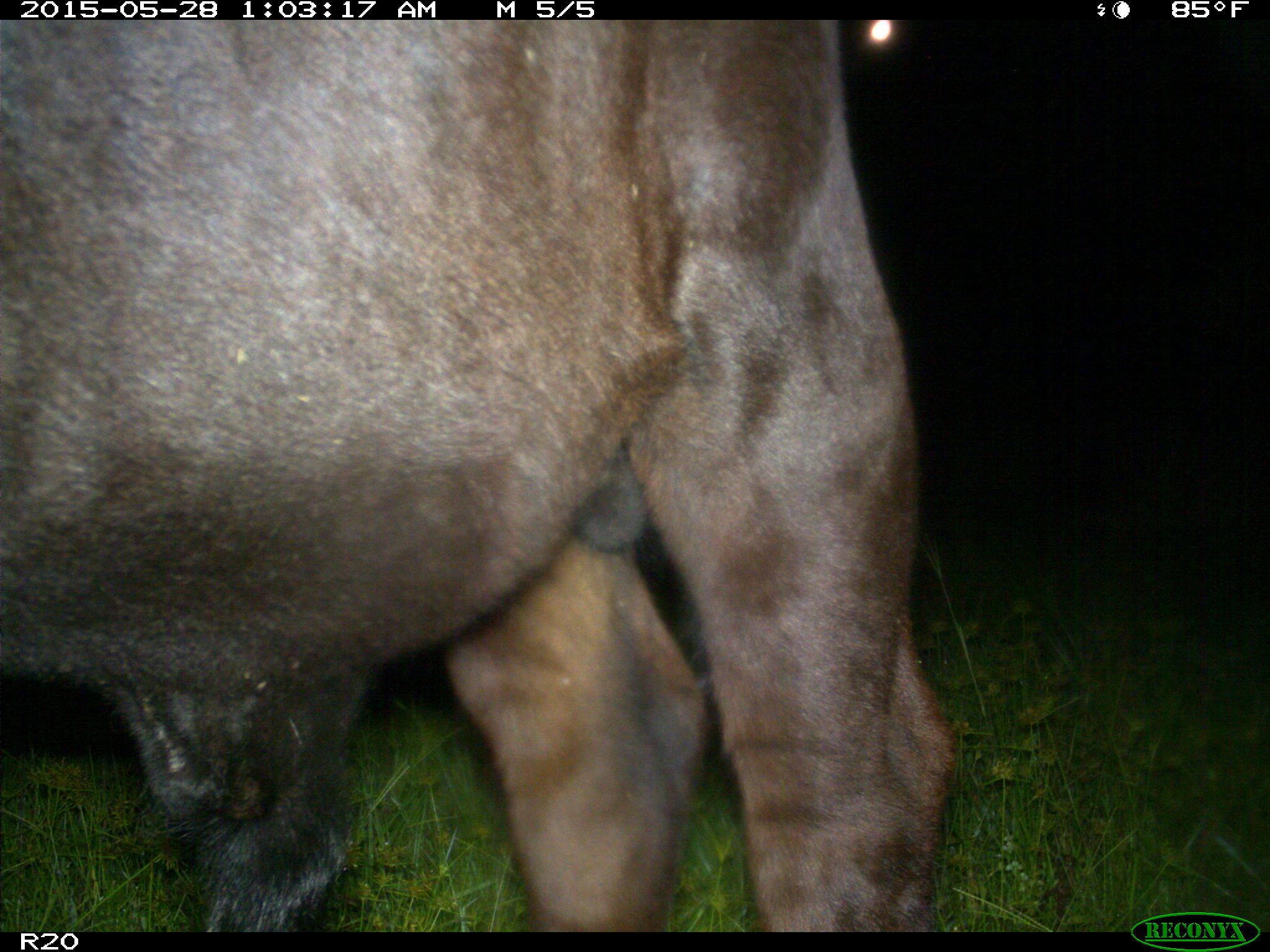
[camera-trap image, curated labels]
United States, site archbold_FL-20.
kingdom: Animalia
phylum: Chordata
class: Mammalia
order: Artiodactyla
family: Bovidae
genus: Bos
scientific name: Bos taurus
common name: domestic cow